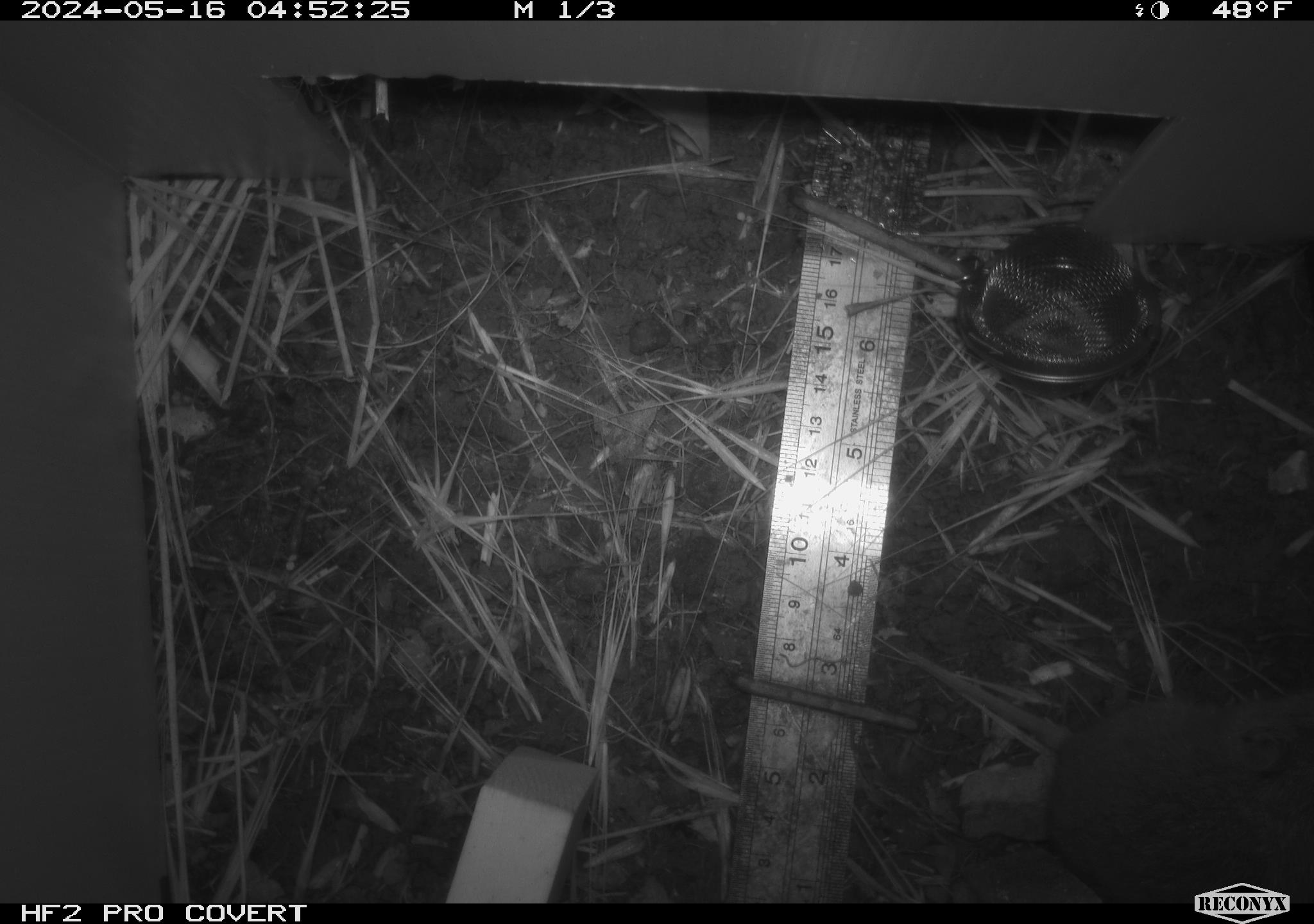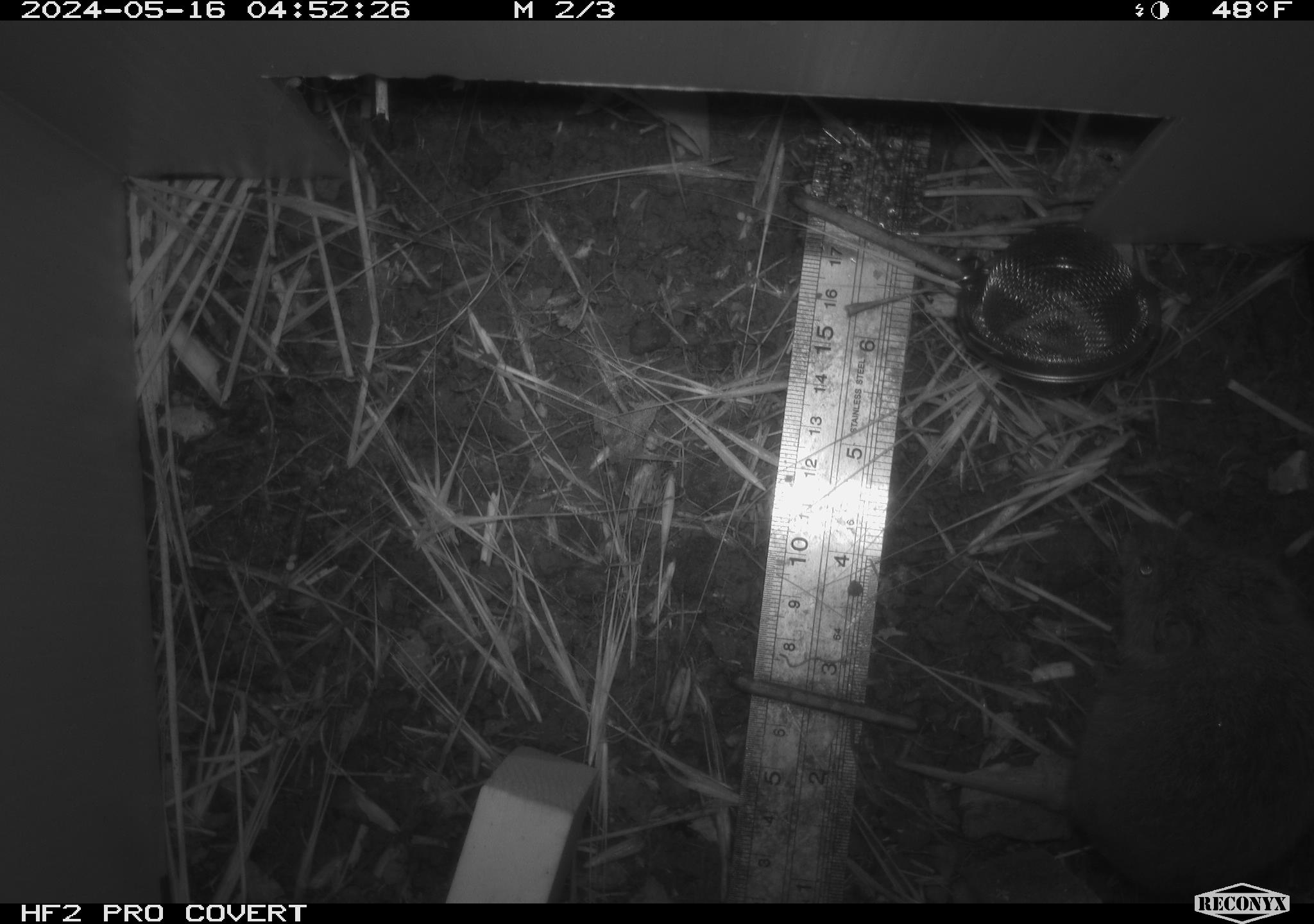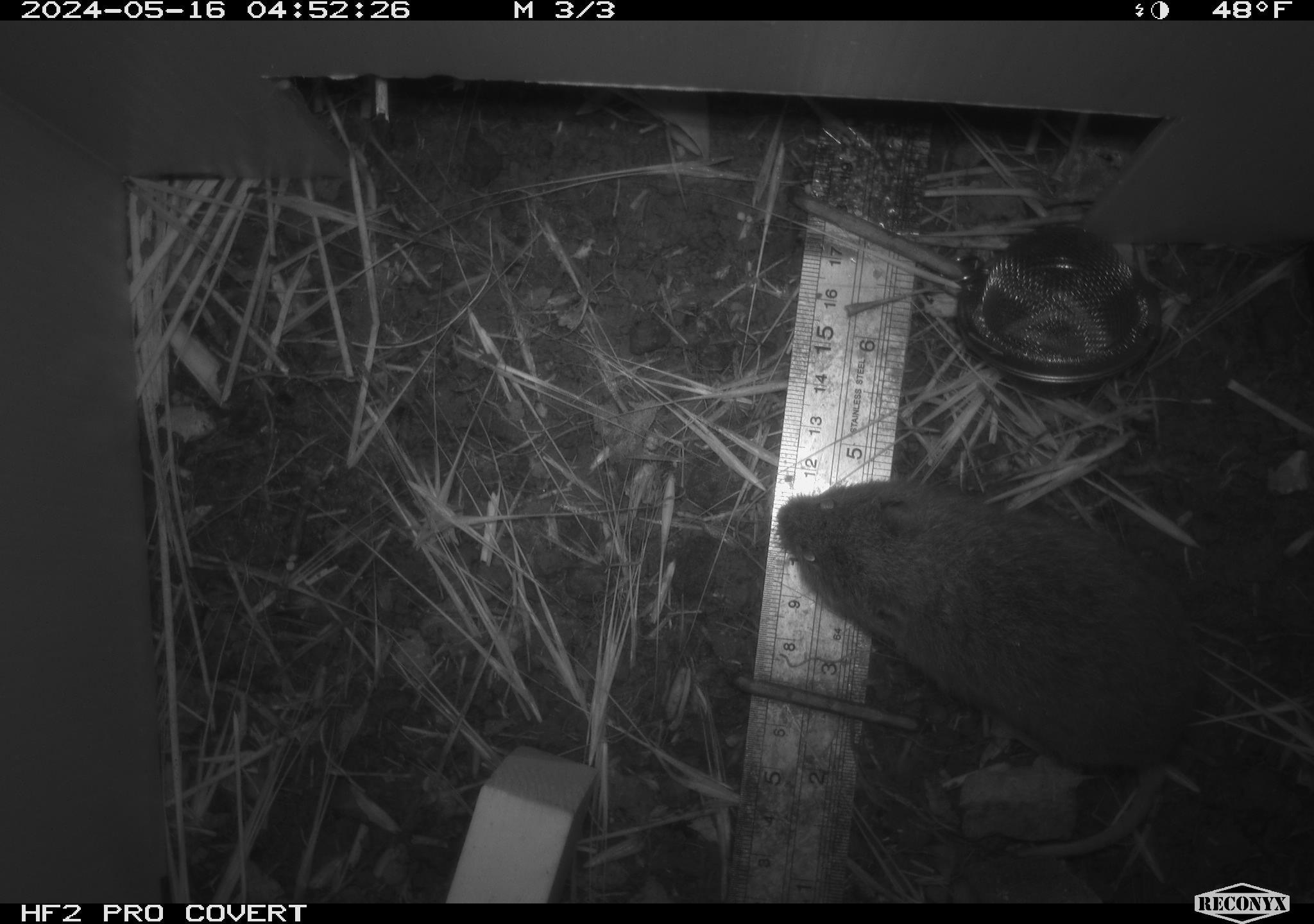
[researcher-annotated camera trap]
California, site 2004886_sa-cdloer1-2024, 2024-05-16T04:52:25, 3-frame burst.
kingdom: Animalia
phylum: Chordata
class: Mammalia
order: Rodentia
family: Cricetidae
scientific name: Arvicolinae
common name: voles, lemmings, and muskrats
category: arvicolinae subfamily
Arvicolinae subfamily (voles, lemmings, and muskrats) (Arvicolinae).